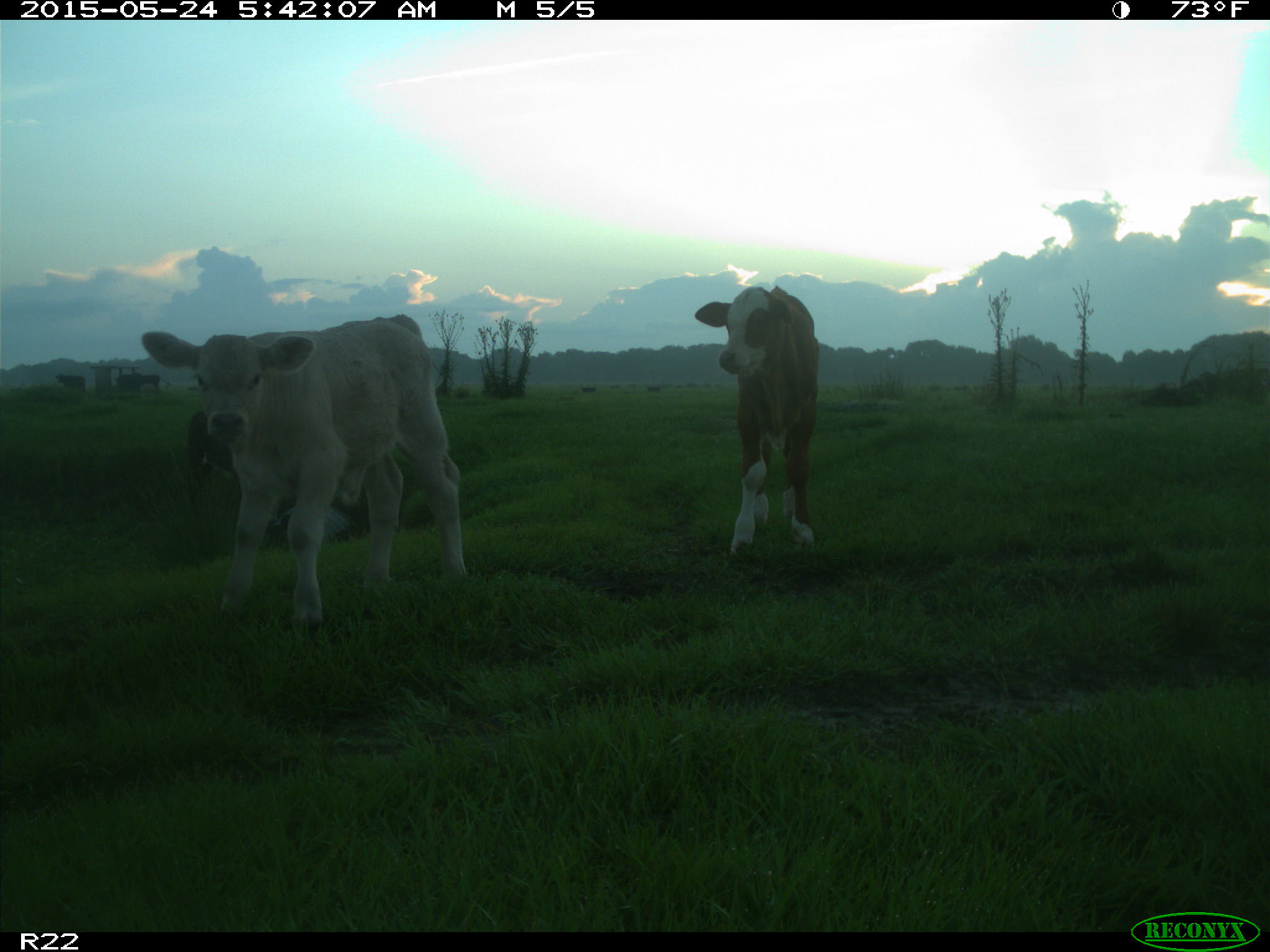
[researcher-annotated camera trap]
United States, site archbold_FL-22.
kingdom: Animalia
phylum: Chordata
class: Mammalia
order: Artiodactyla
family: Bovidae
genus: Bos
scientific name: Bos taurus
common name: domestic cow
Bos taurus (domestic cow).